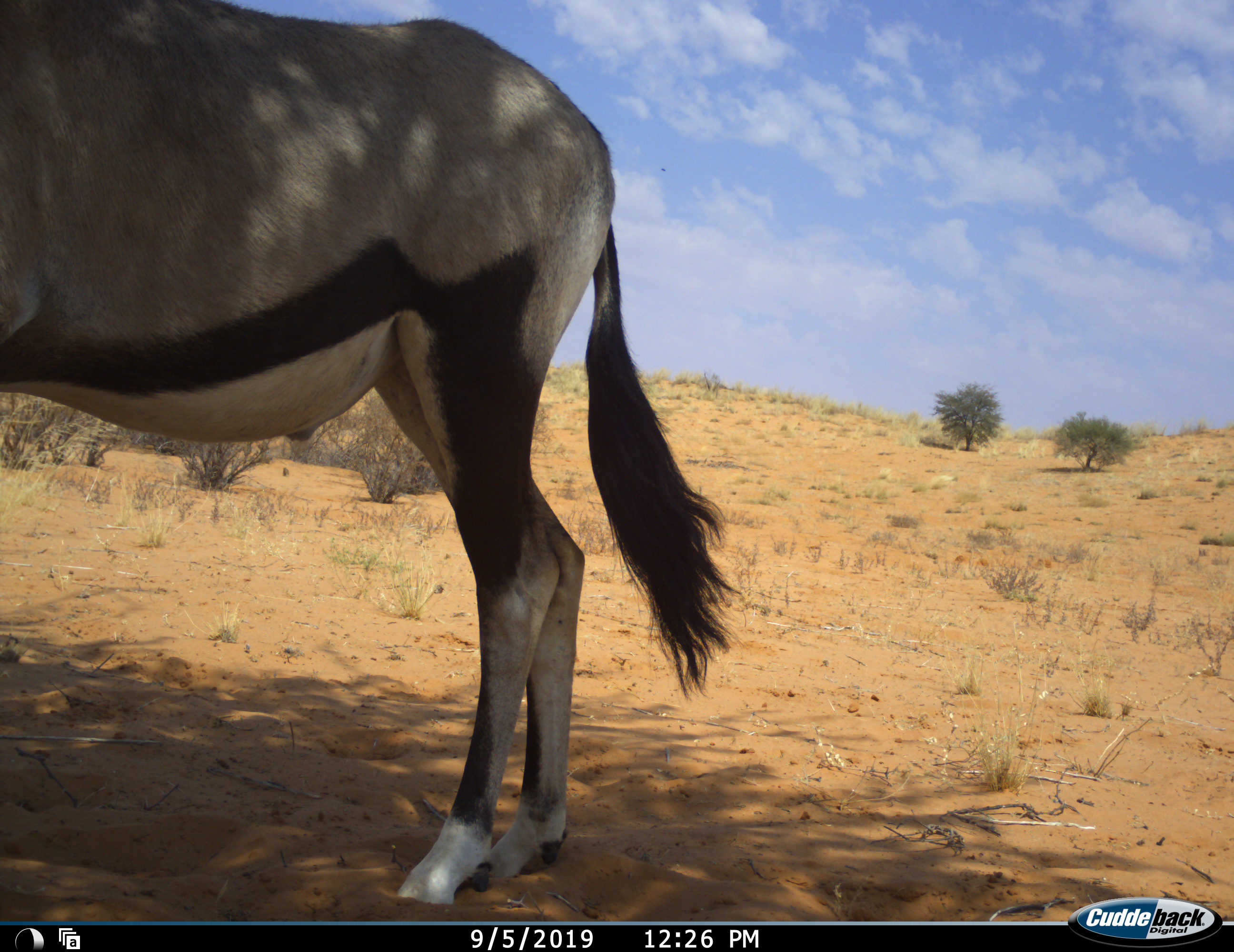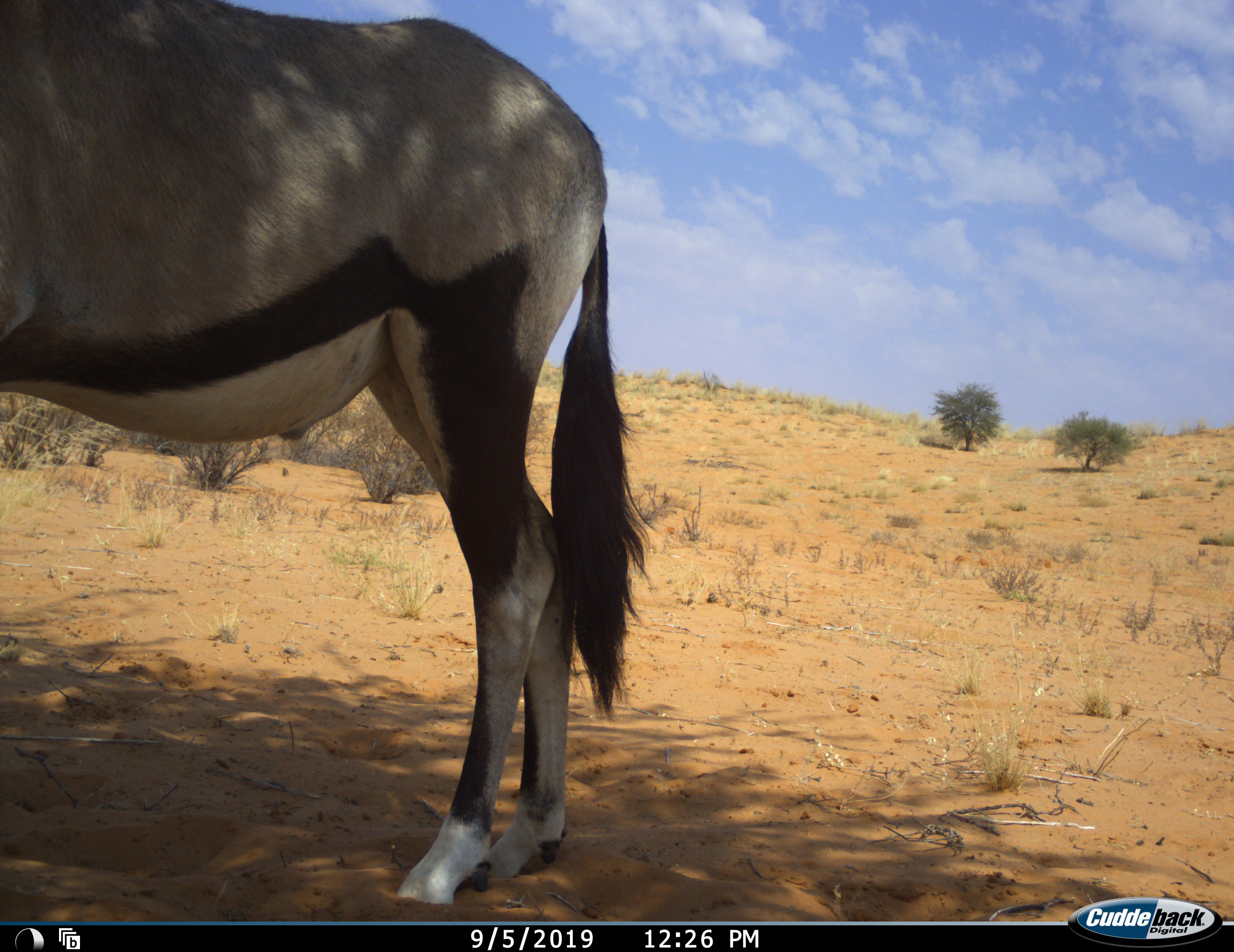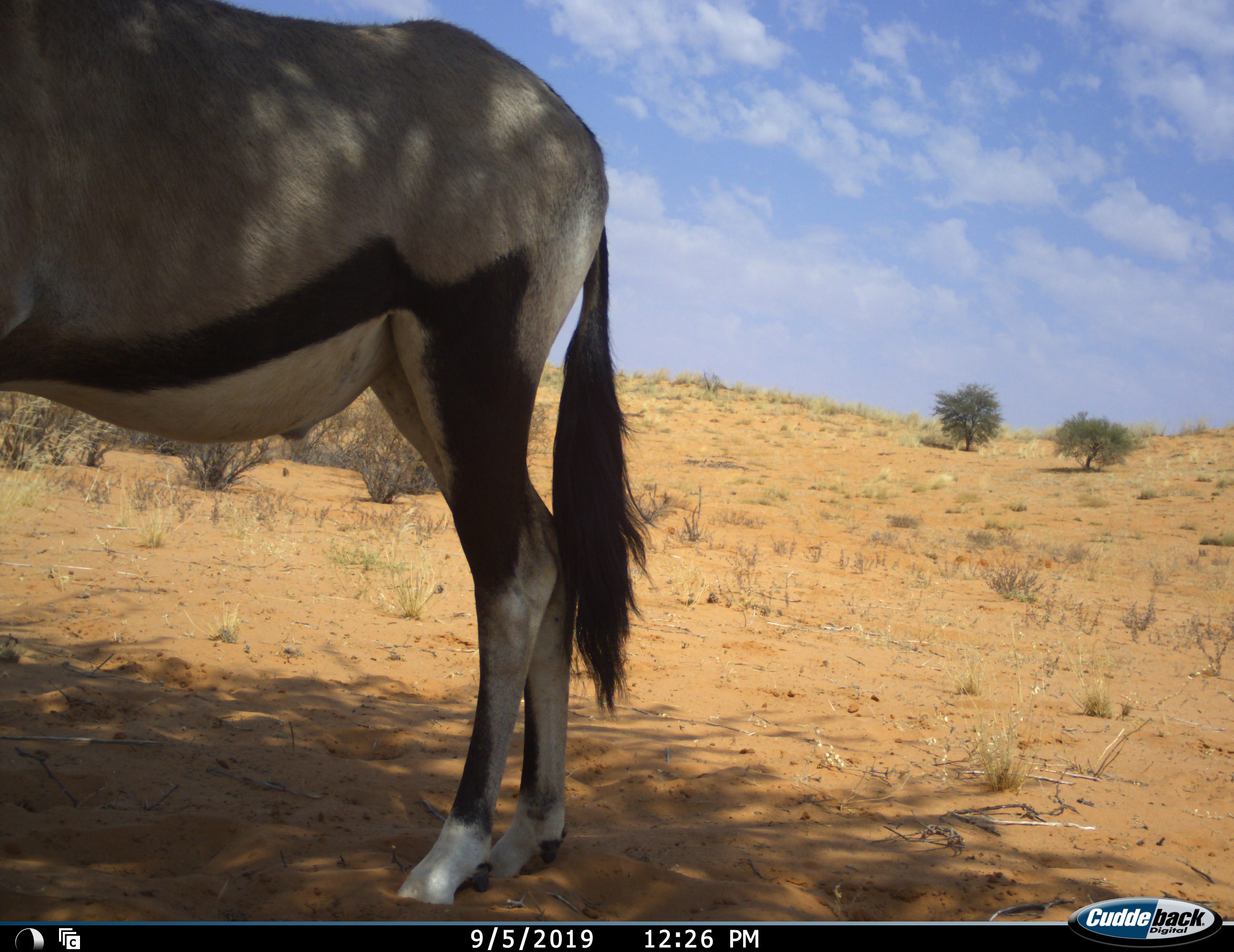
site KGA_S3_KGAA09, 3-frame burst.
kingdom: Animalia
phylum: Chordata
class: Mammalia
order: Artiodactyla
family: Bovidae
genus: Oryx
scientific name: Oryx gazella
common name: gemsbok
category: oryx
Oryx (gemsbok) (Oryx gazella), count 1. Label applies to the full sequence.